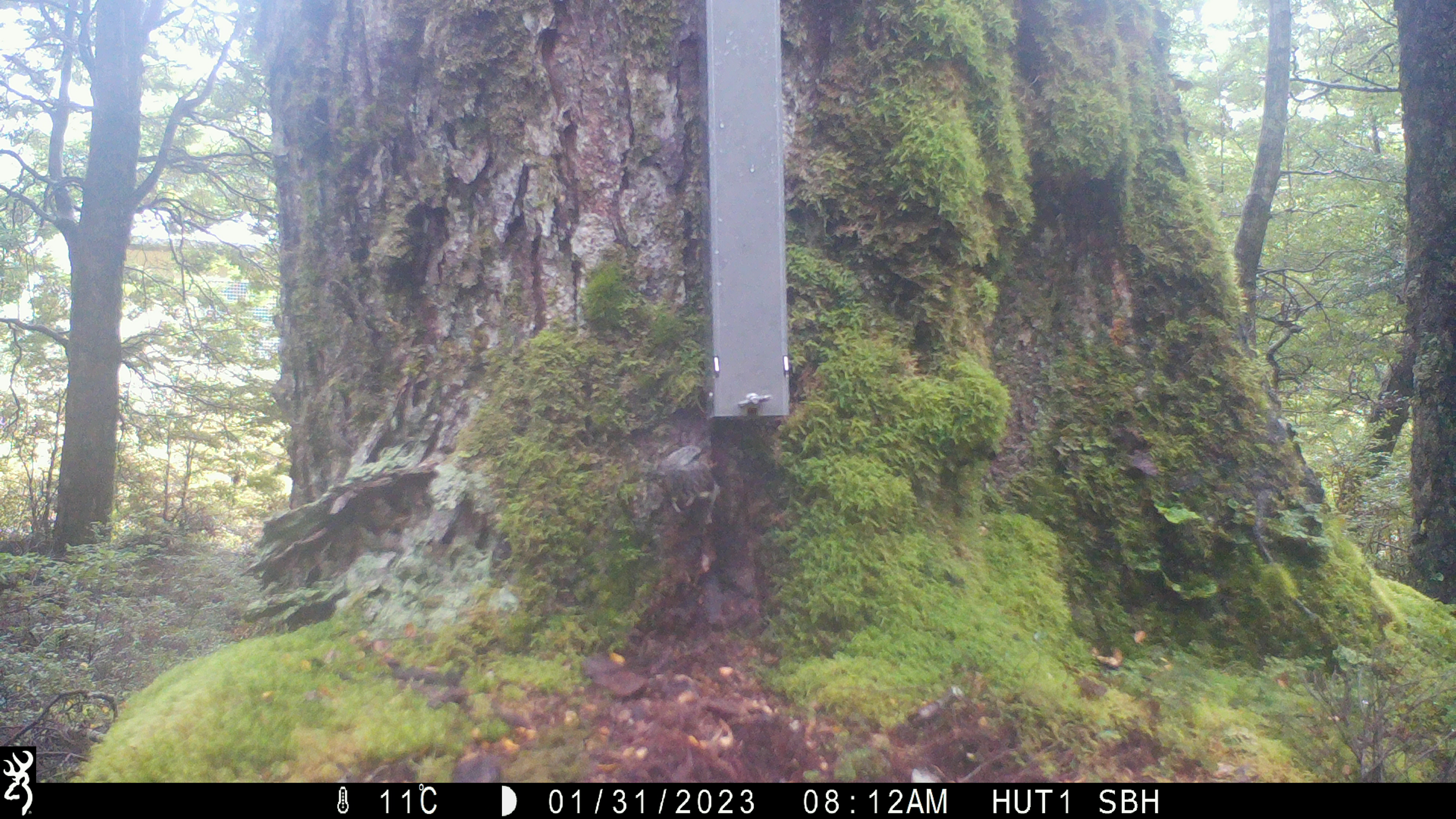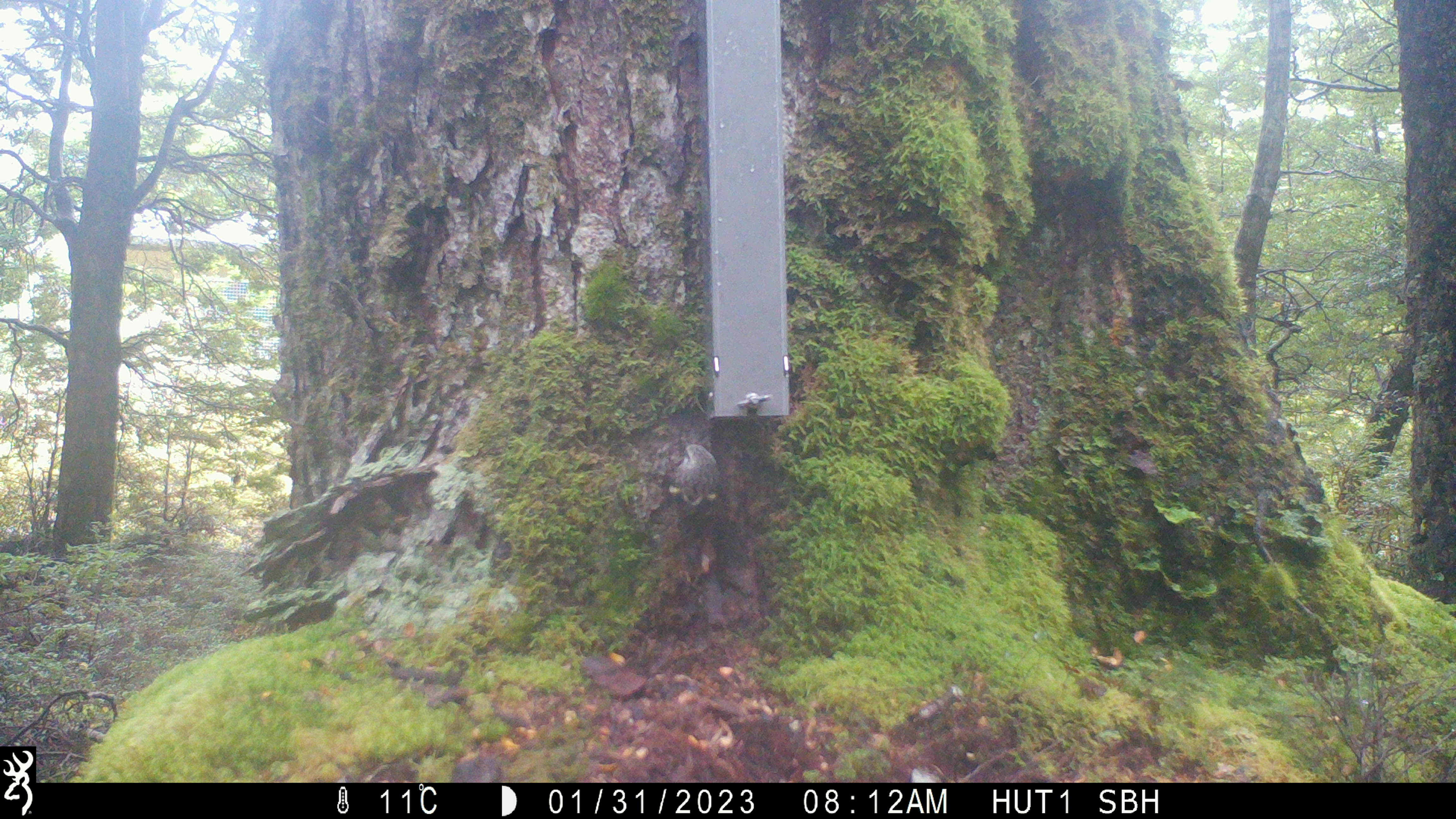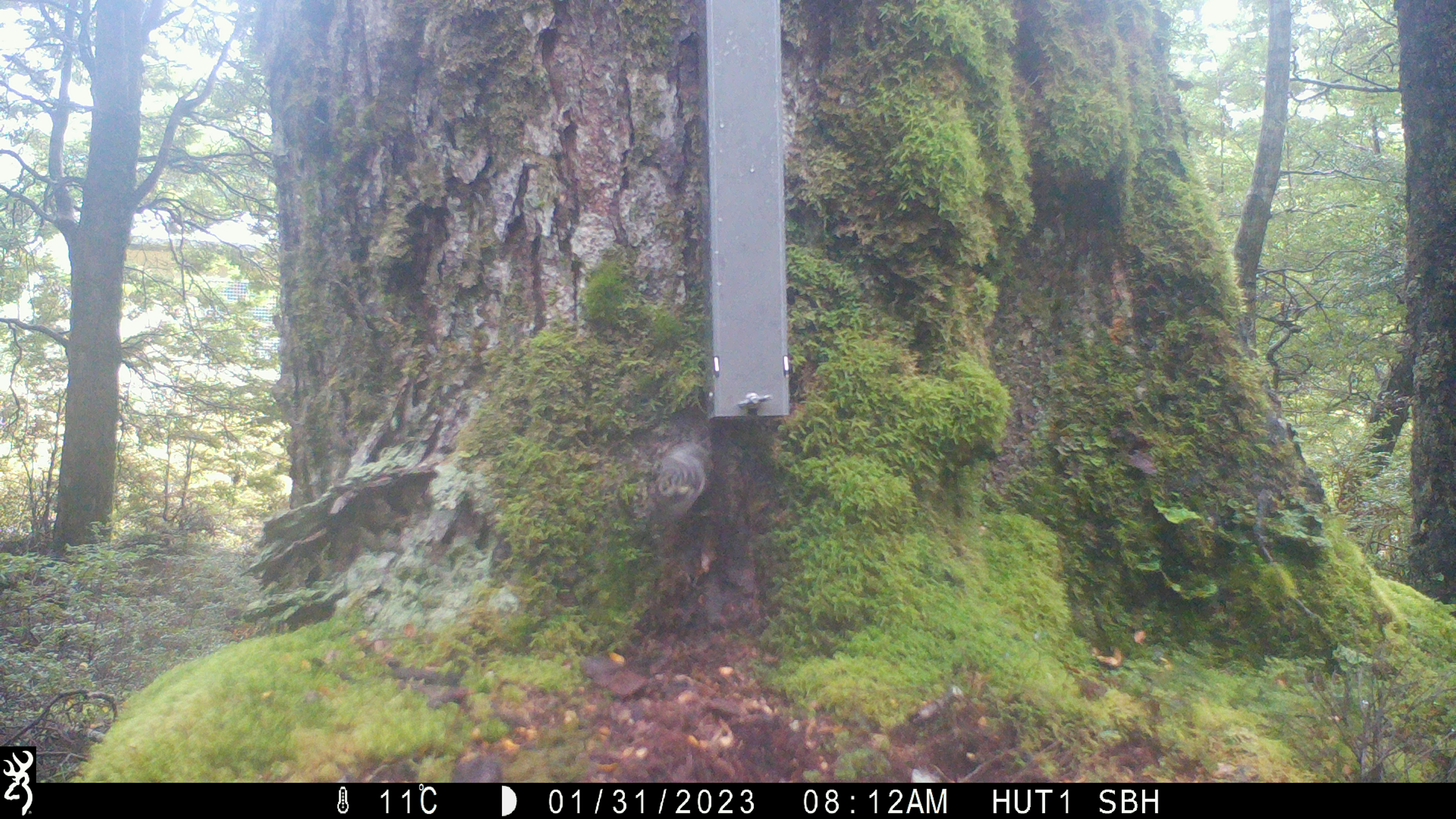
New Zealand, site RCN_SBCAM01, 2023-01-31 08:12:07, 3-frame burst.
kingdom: Animalia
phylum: Chordata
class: Aves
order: Passeriformes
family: Acanthisittidae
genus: Acanthisitta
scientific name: Acanthisitta chloris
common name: rifleman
Rifleman (Acanthisitta chloris).